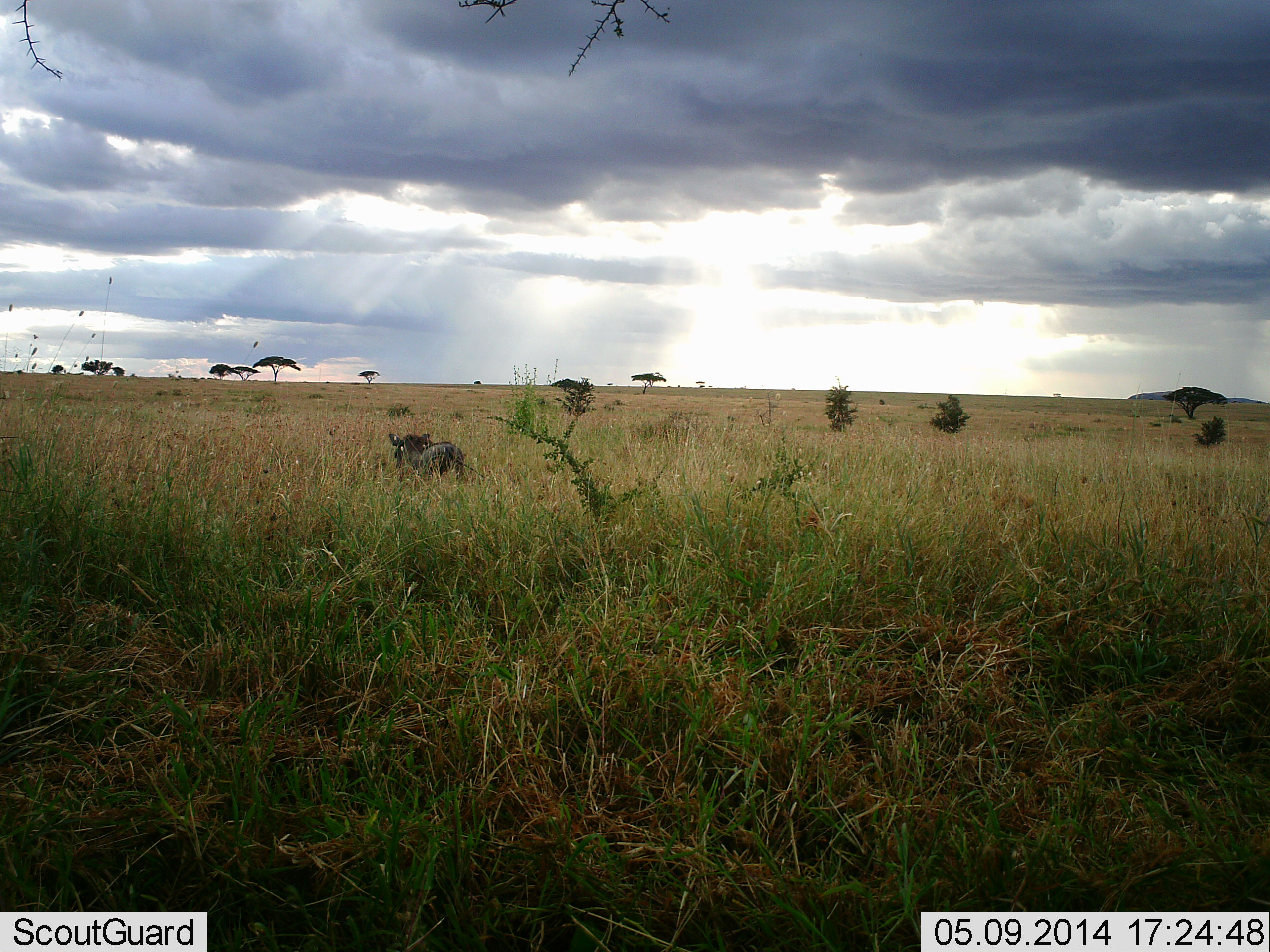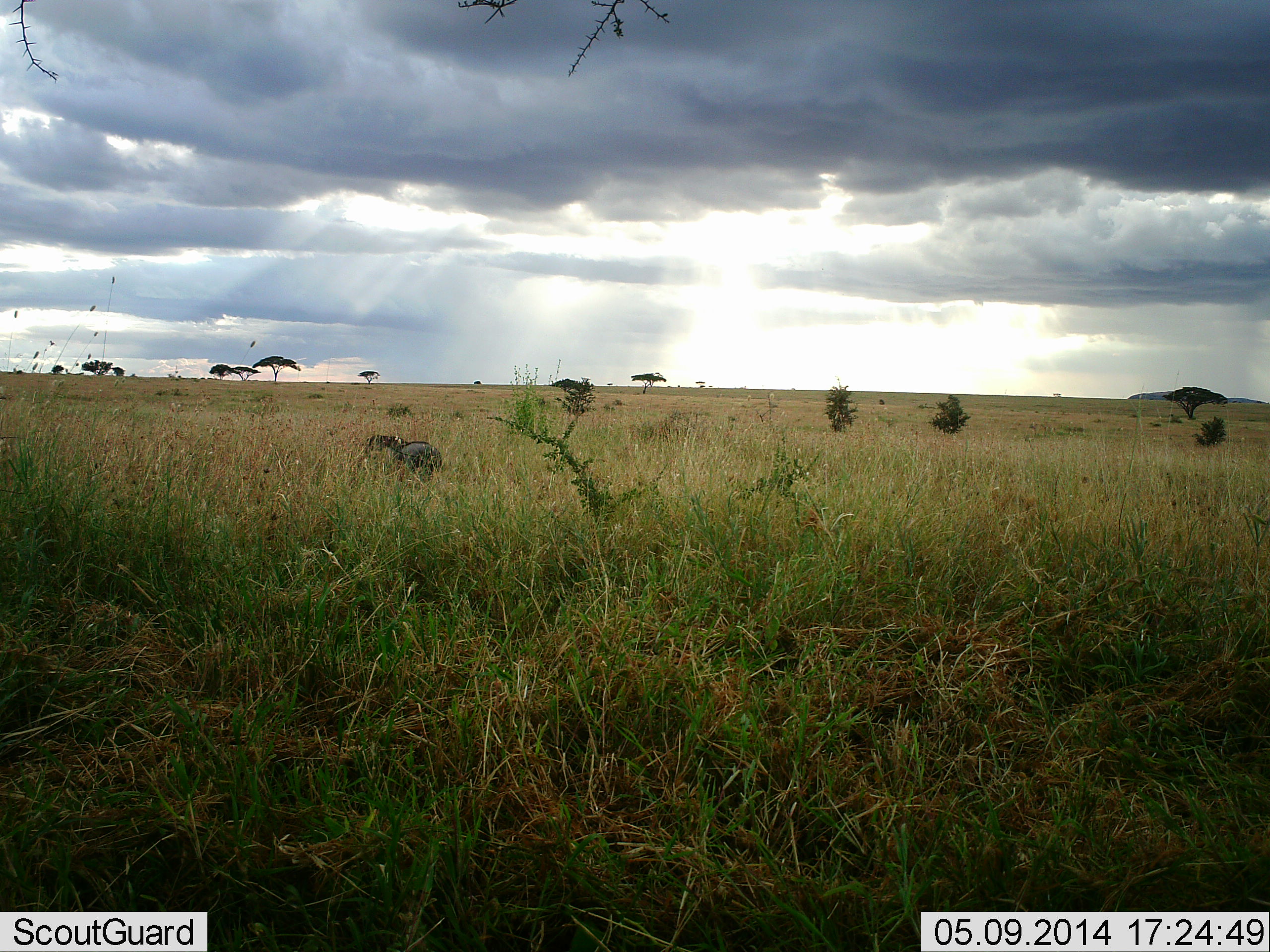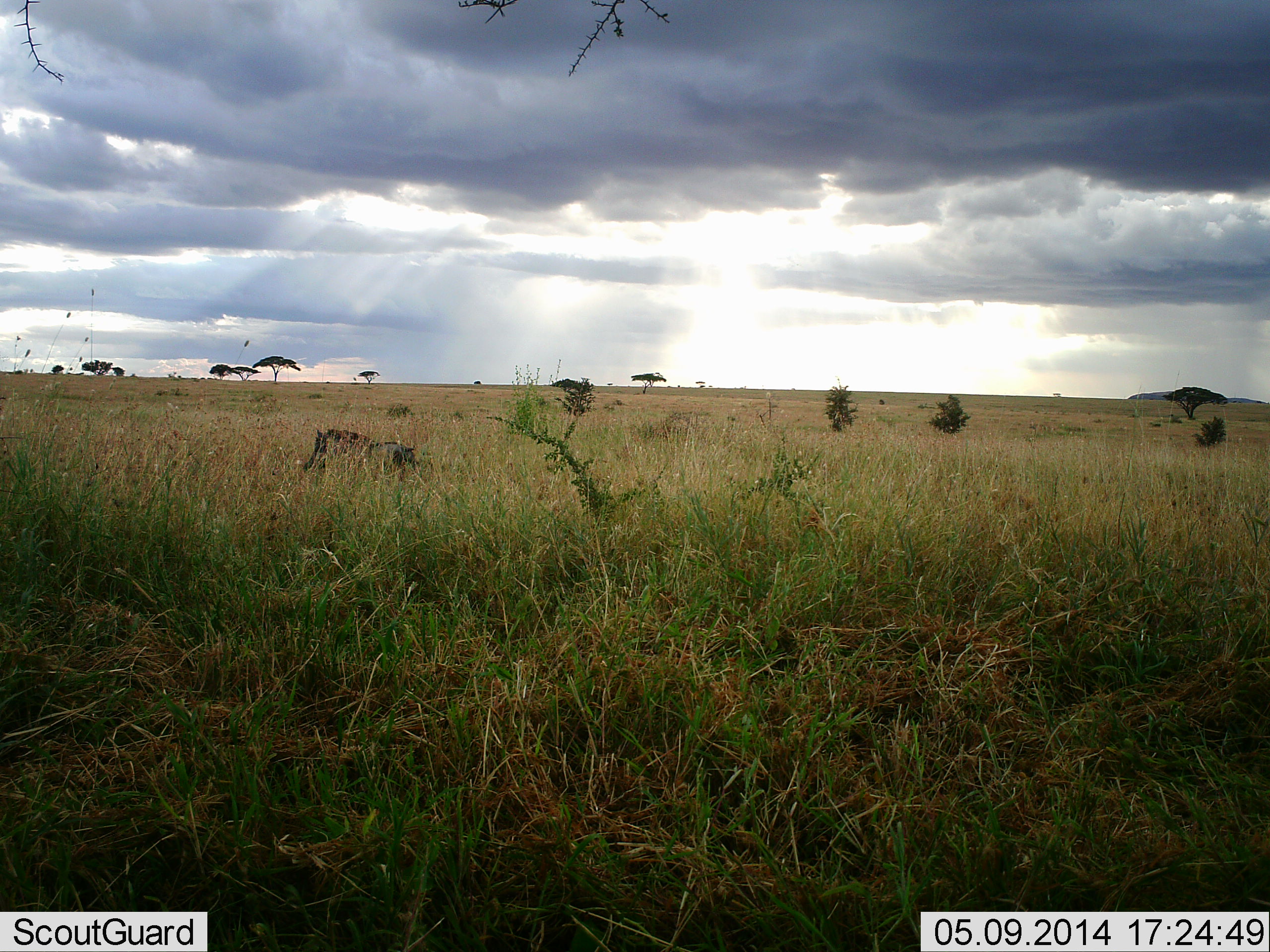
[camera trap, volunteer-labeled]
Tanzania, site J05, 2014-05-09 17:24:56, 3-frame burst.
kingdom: Animalia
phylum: Chordata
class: Mammalia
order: Artiodactyla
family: Suidae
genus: Phacochoerus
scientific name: Phacochoerus africanus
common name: warthog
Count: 1.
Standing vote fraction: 0%.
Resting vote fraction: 0%.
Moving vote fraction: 100%.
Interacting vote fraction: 0%.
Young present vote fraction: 0%.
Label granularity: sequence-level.